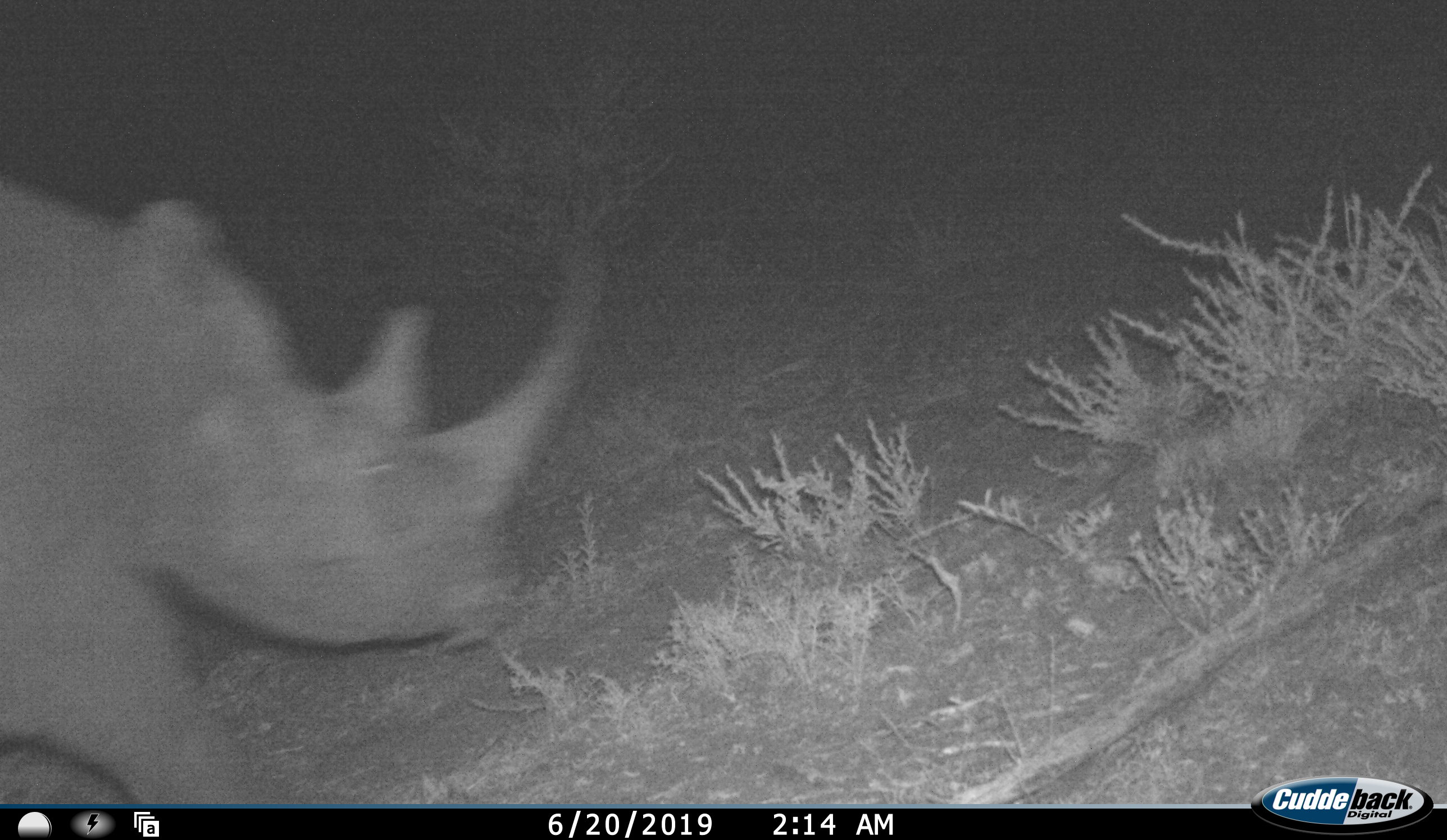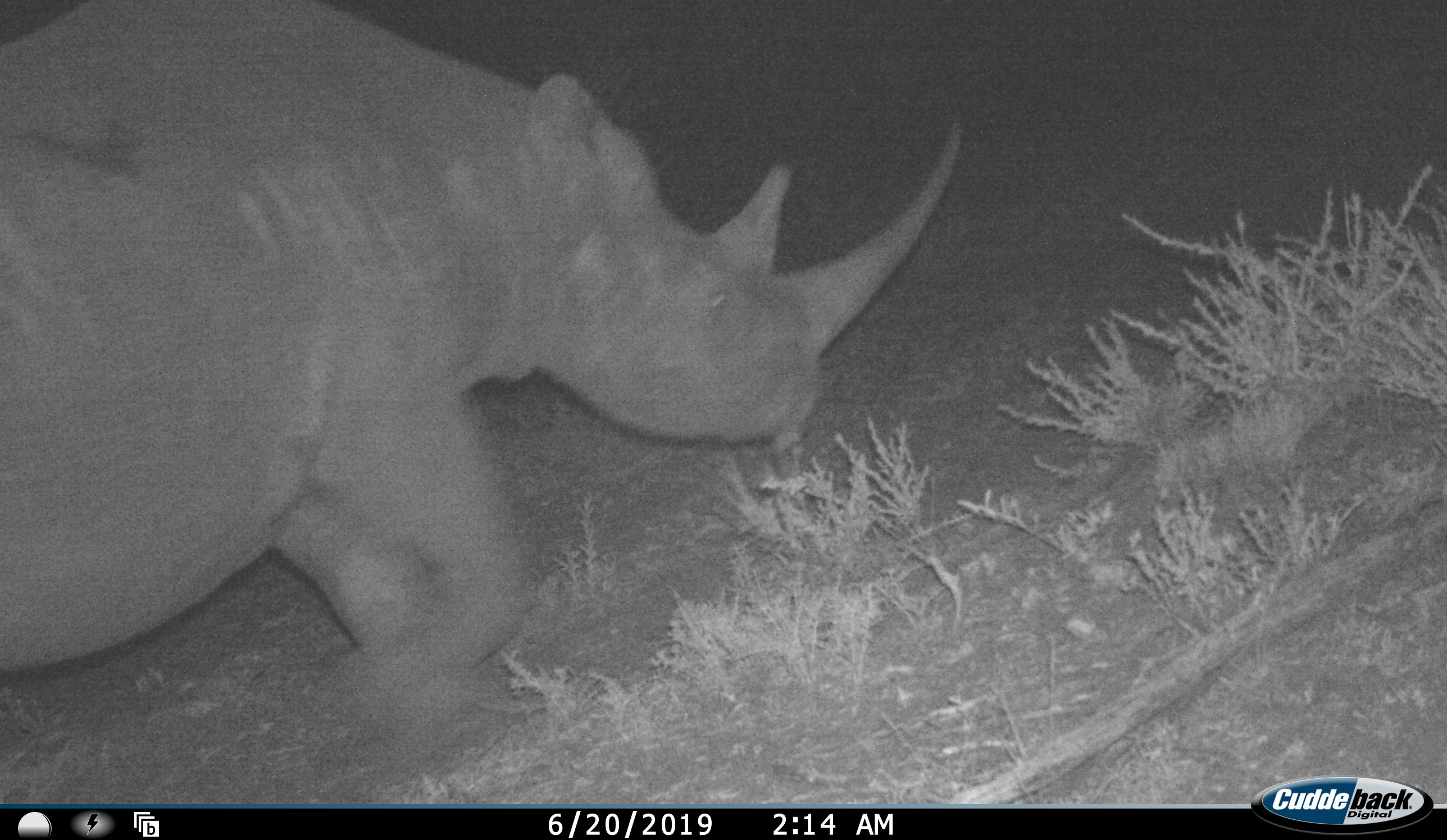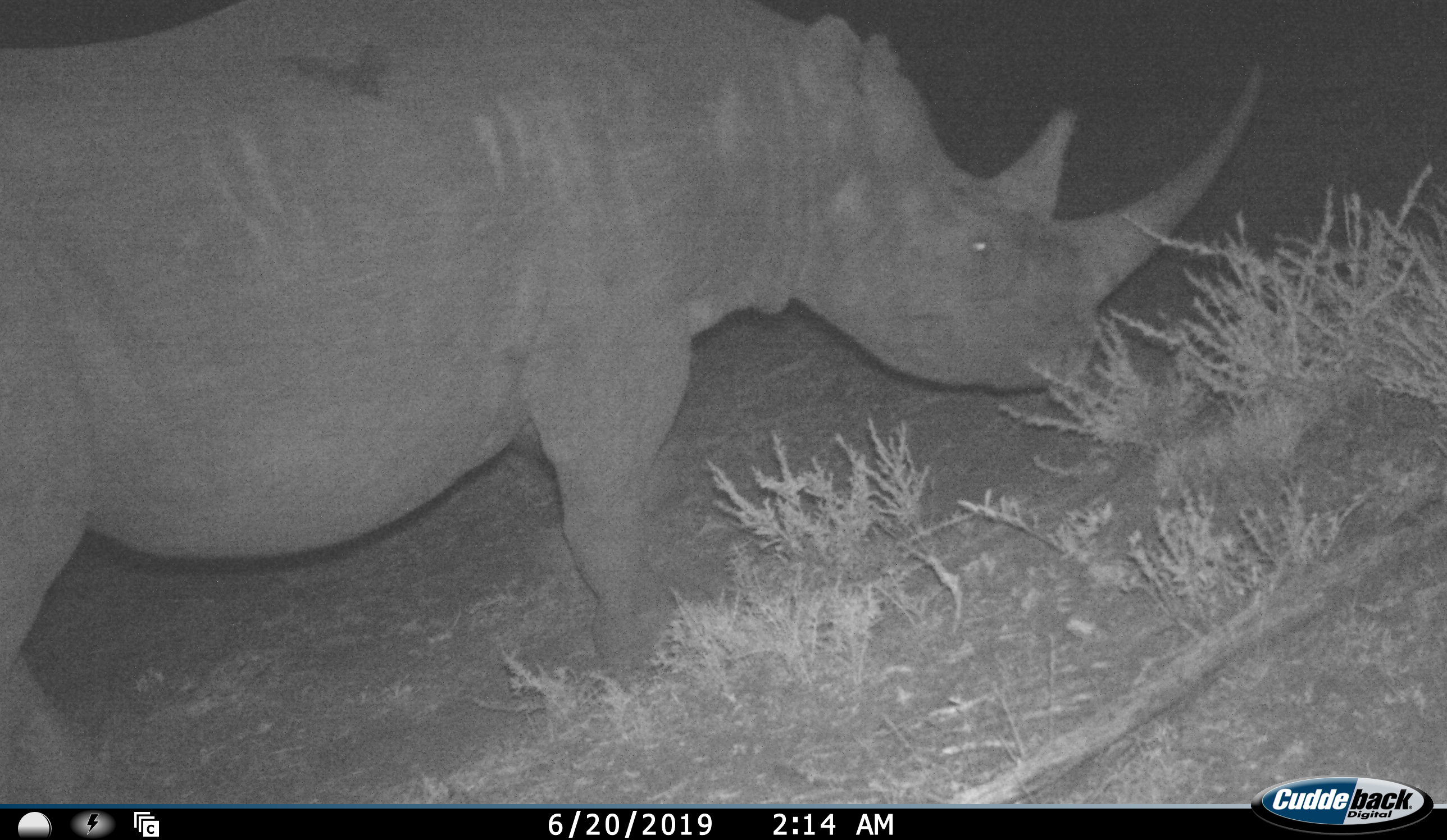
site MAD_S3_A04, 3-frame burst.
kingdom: Animalia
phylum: Chordata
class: Mammalia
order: Perissodactyla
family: Rhinocerotidae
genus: Diceros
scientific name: Diceros bicornis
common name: black rhinoceros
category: rhinocerosblack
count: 1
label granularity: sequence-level